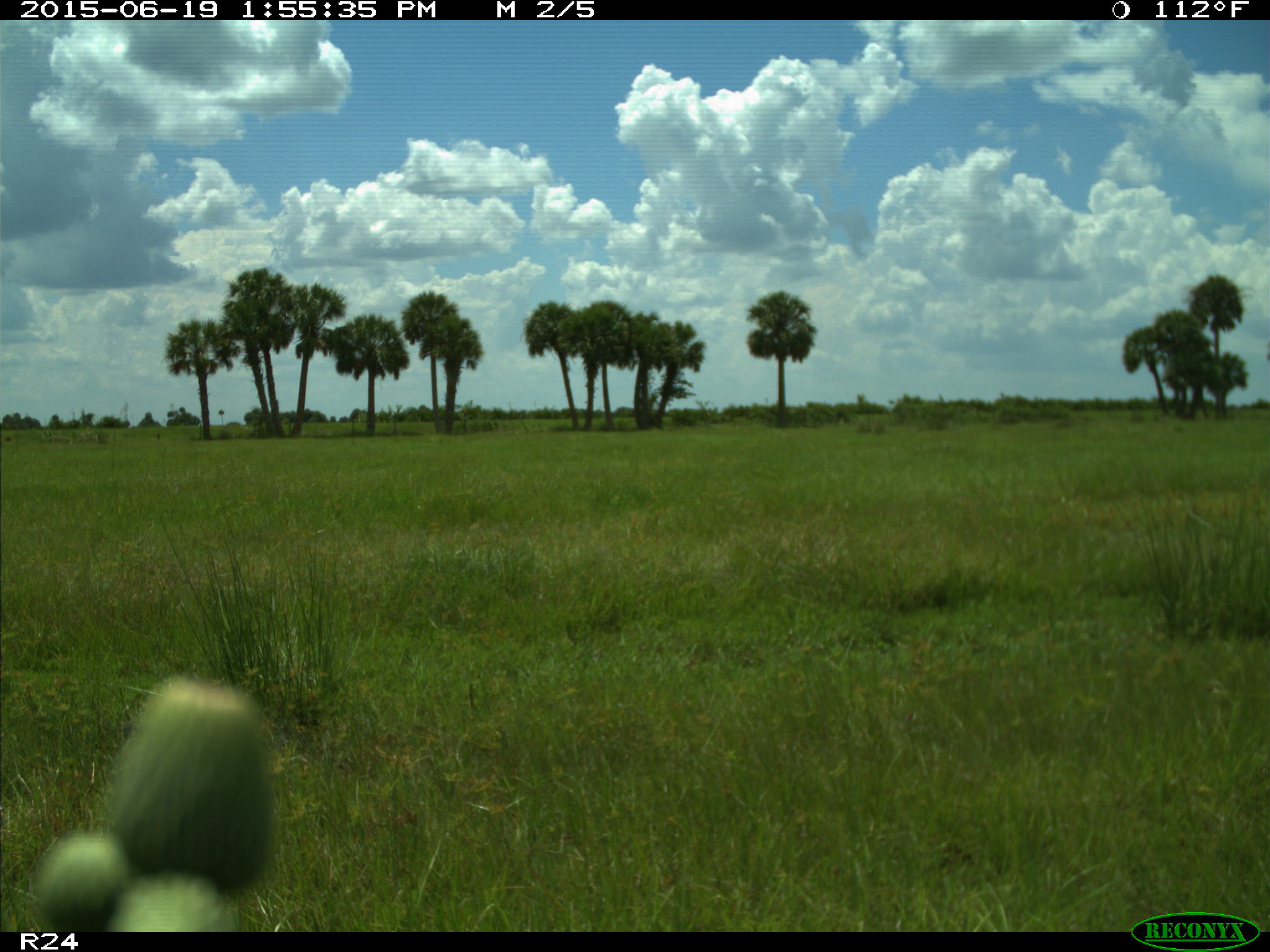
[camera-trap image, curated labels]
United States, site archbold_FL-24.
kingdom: Animalia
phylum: Chordata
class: Mammalia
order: Artiodactyla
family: Bovidae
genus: Bos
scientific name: Bos taurus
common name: domestic cow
Bos taurus (domestic cow).